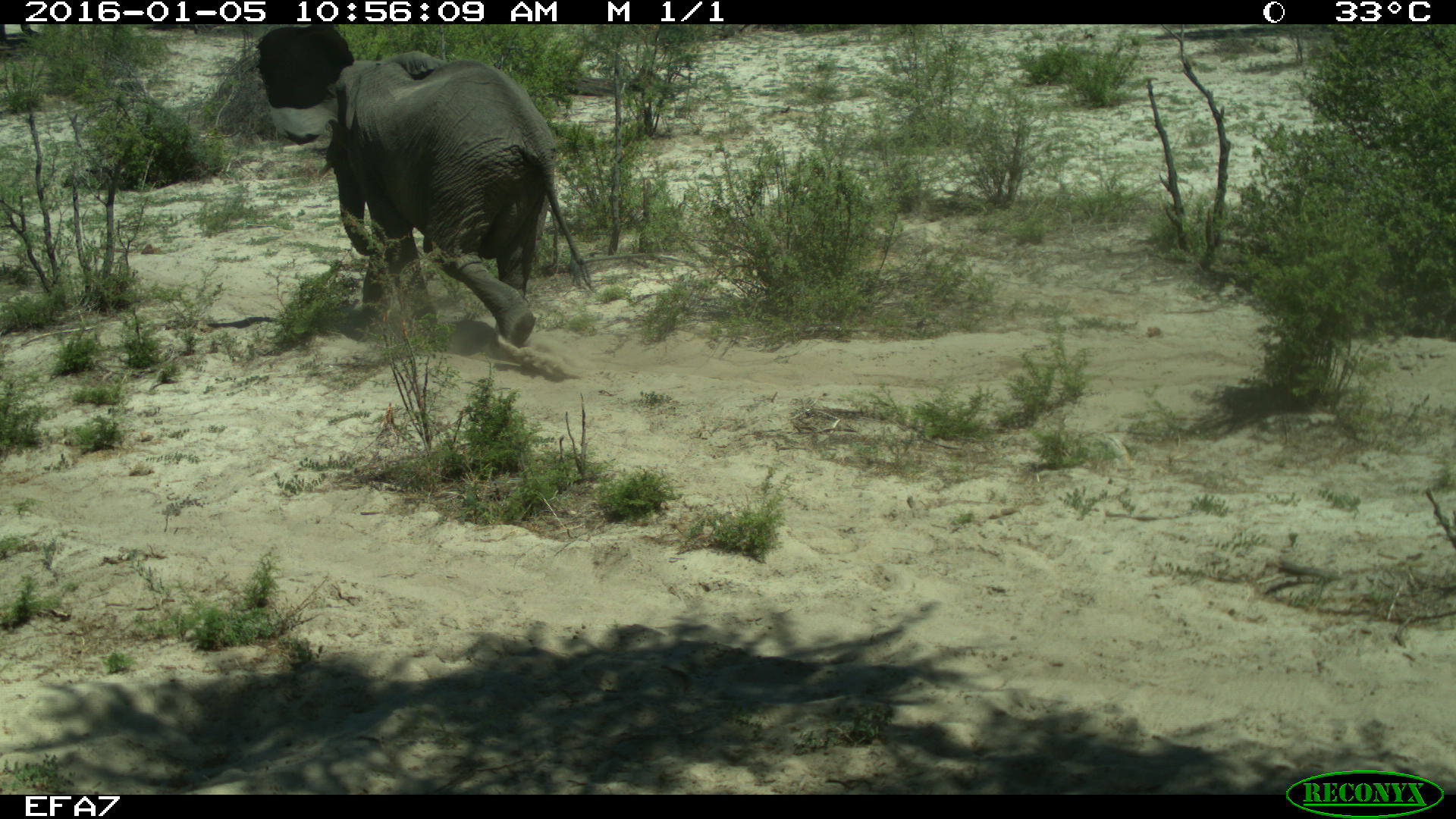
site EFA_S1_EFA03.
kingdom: Animalia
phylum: Chordata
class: Mammalia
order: Proboscidea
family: Elephantidae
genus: Loxodonta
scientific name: Loxodonta africana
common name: african bush elephant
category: elephant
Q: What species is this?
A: Elephant (african bush elephant) (Loxodonta africana).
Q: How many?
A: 1.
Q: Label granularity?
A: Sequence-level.